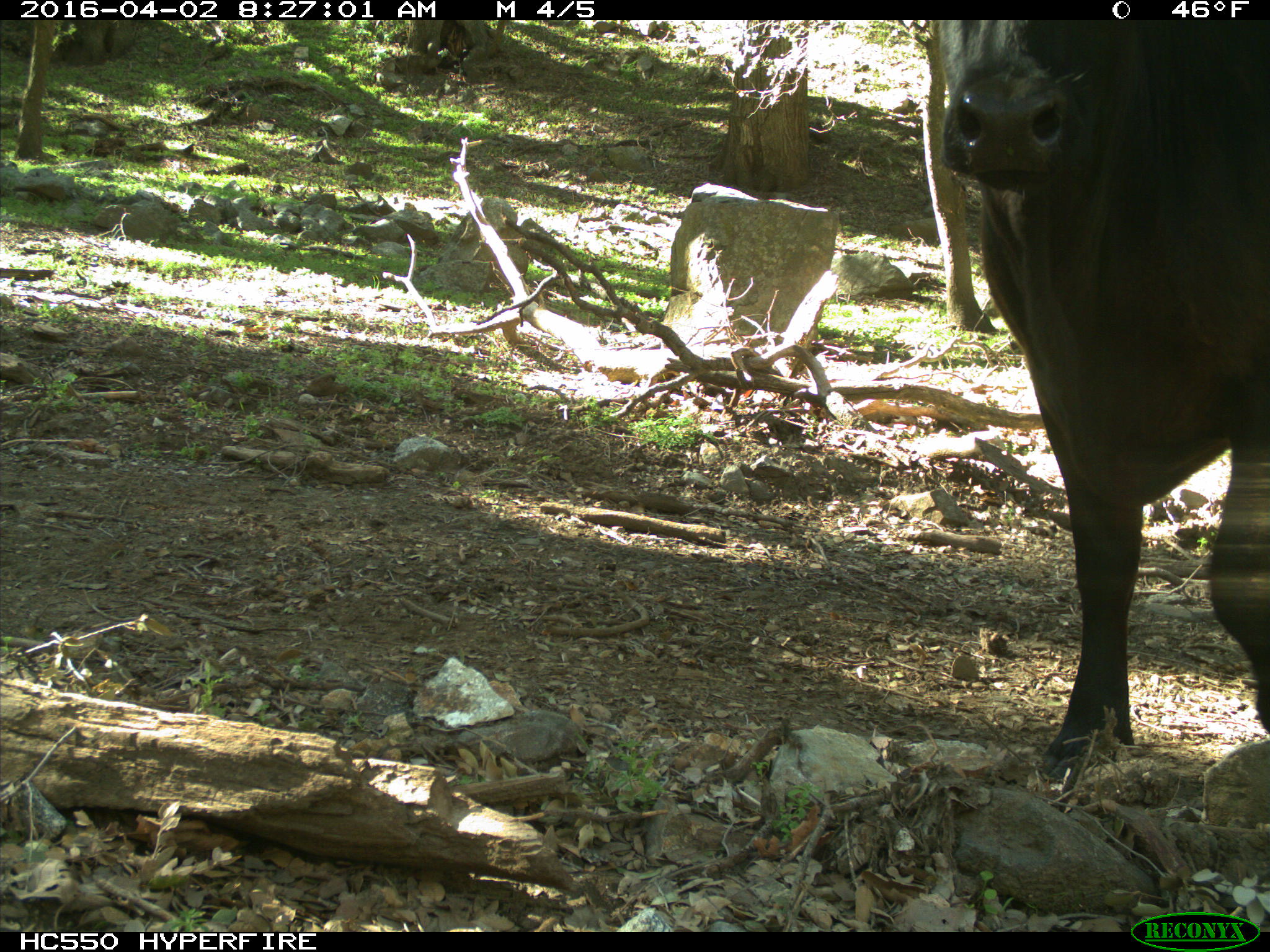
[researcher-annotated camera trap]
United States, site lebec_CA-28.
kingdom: Animalia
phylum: Chordata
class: Mammalia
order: Artiodactyla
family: Bovidae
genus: Bos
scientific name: Bos taurus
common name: domestic cow